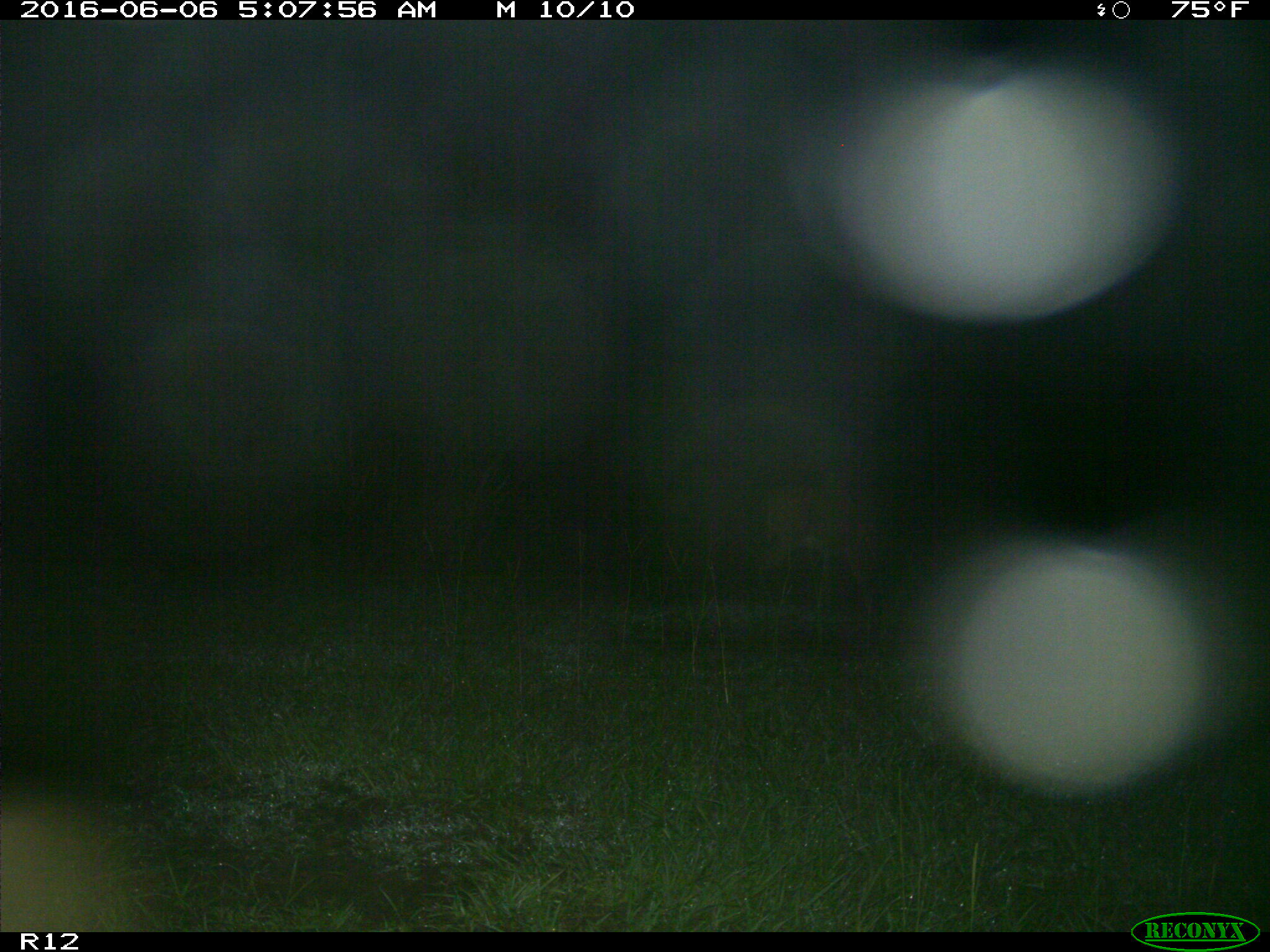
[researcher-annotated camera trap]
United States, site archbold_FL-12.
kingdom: Animalia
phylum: Chordata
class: Mammalia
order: Artiodactyla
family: Cervidae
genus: Odocoileus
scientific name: Odocoileus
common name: deer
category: unidentified deer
Unidentified deer (deer) (Odocoileus).